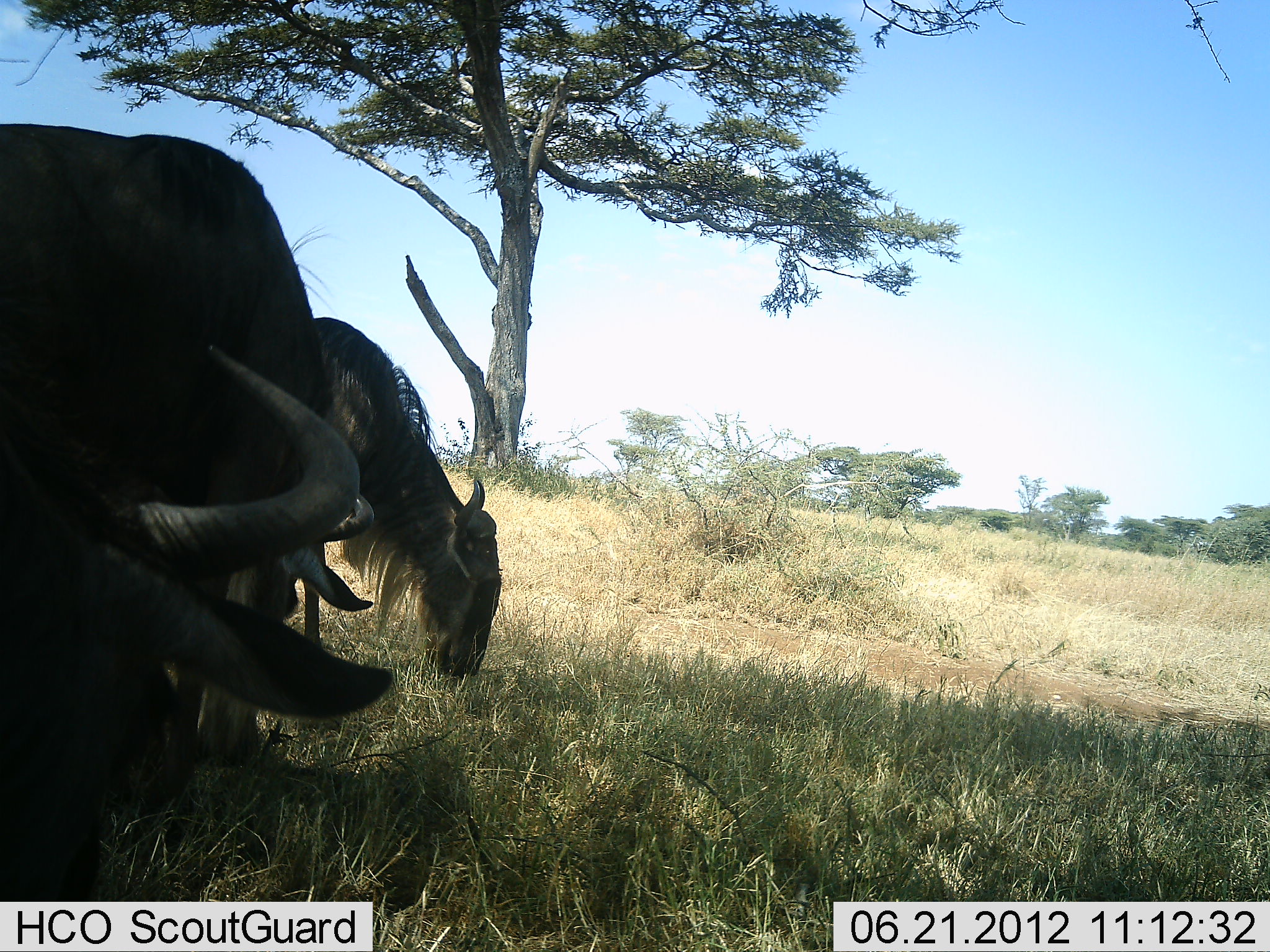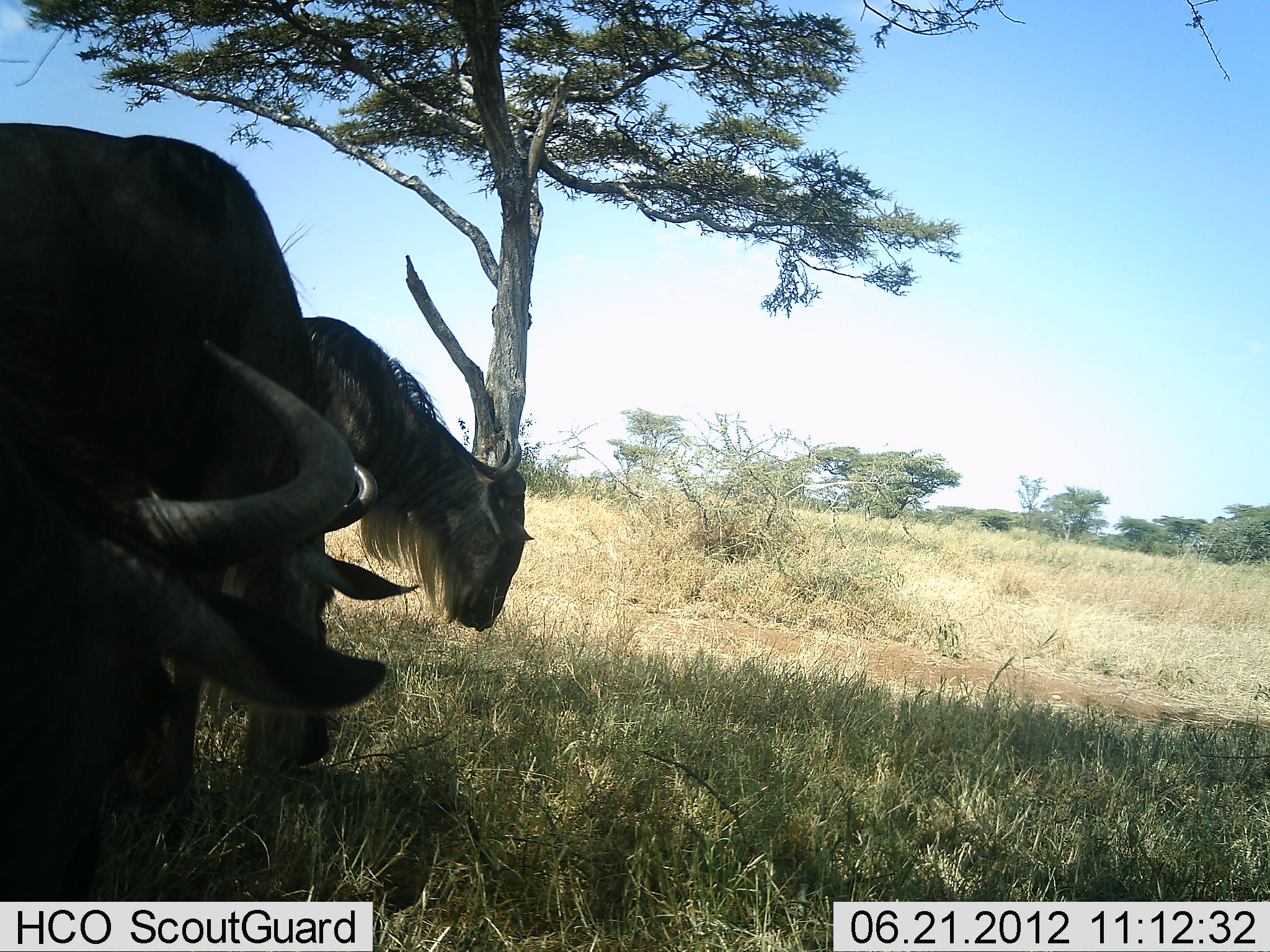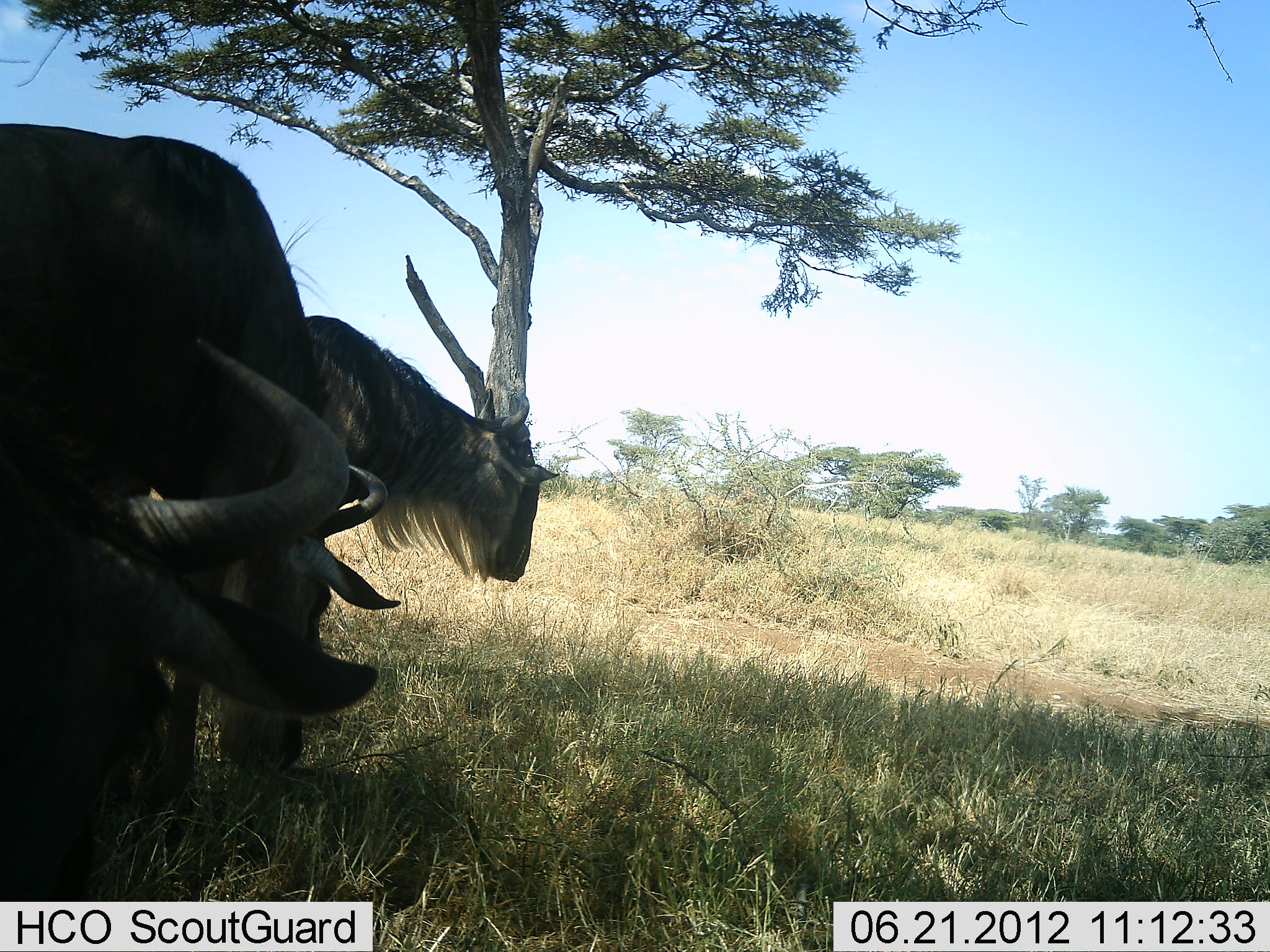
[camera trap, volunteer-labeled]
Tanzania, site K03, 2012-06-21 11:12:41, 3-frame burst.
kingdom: Animalia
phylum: Chordata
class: Mammalia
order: Artiodactyla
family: Bovidae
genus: Connochaetes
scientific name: Connochaetes taurinus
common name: blue wildebeest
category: wildebeest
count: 3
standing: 60%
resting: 10%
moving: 0%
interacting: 0%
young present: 0%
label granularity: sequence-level